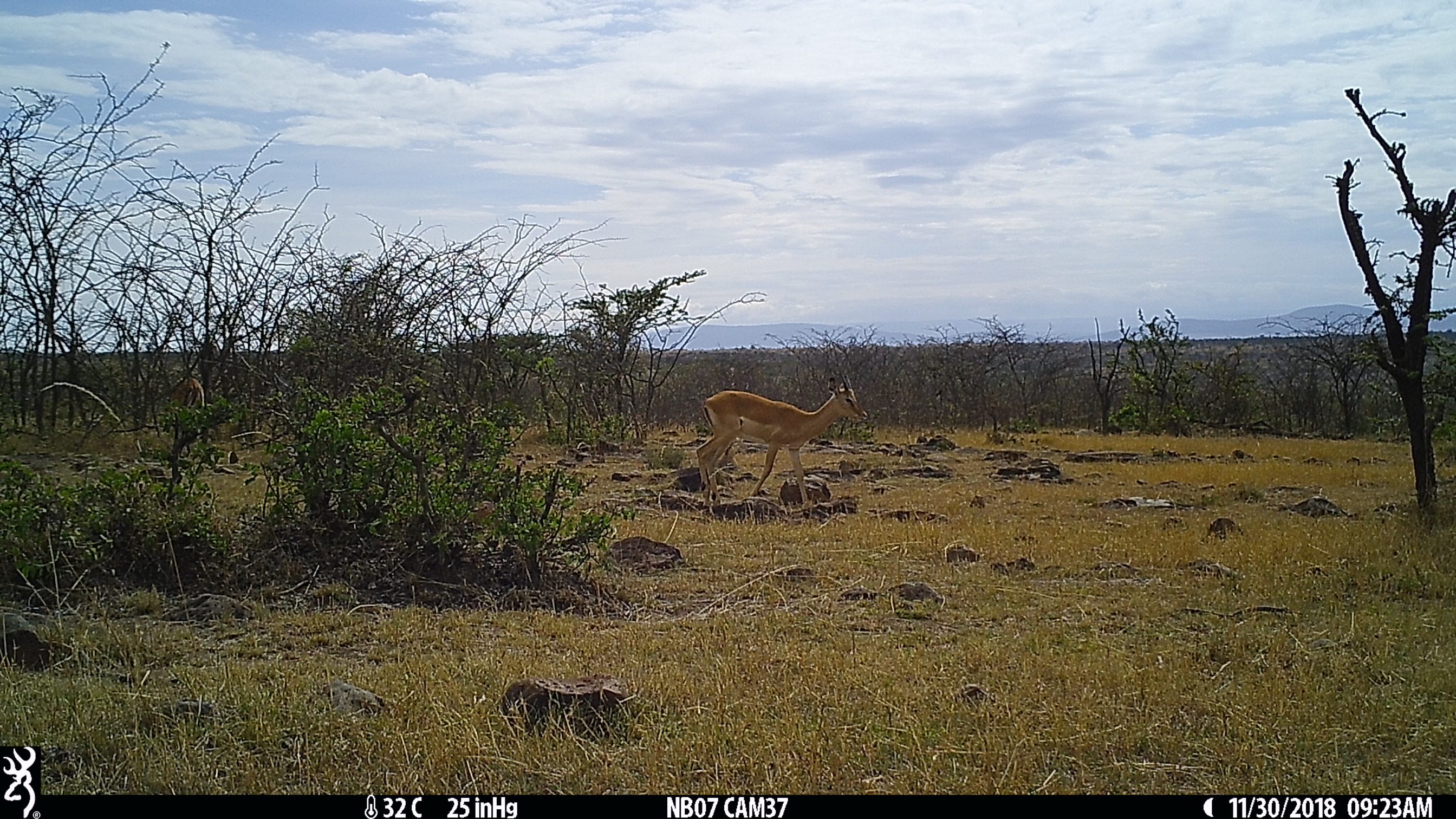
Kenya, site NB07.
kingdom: Animalia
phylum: Chordata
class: Mammalia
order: Artiodactyla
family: Bovidae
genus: Aepyceros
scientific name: Aepyceros melampus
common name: impala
Impala (Aepyceros melampus).